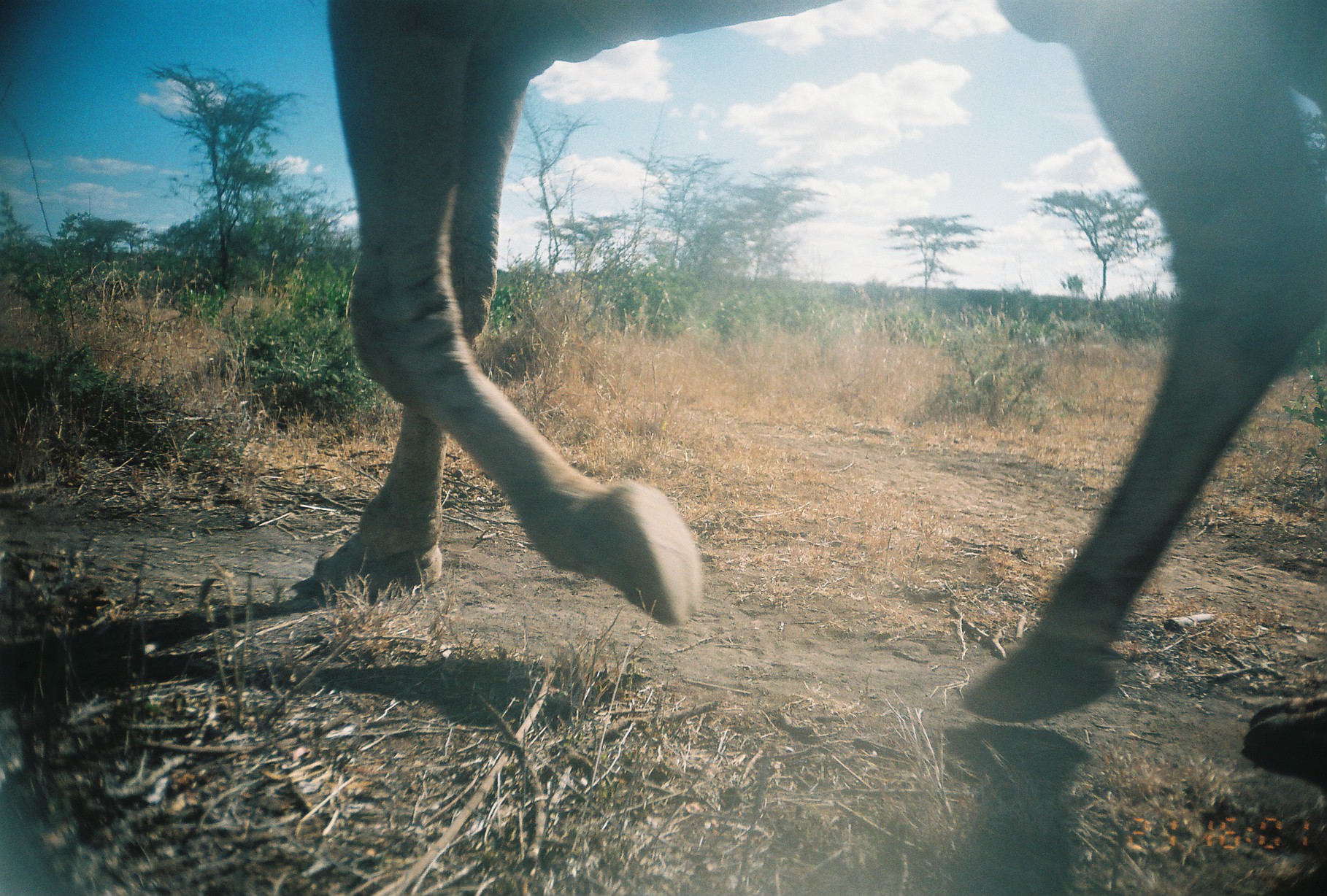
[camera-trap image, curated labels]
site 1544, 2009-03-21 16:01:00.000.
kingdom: Animalia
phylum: Chordata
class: Mammalia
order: Artiodactyla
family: Camelidae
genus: Camelus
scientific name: Camelus dromedarius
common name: dromedary camel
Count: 1.